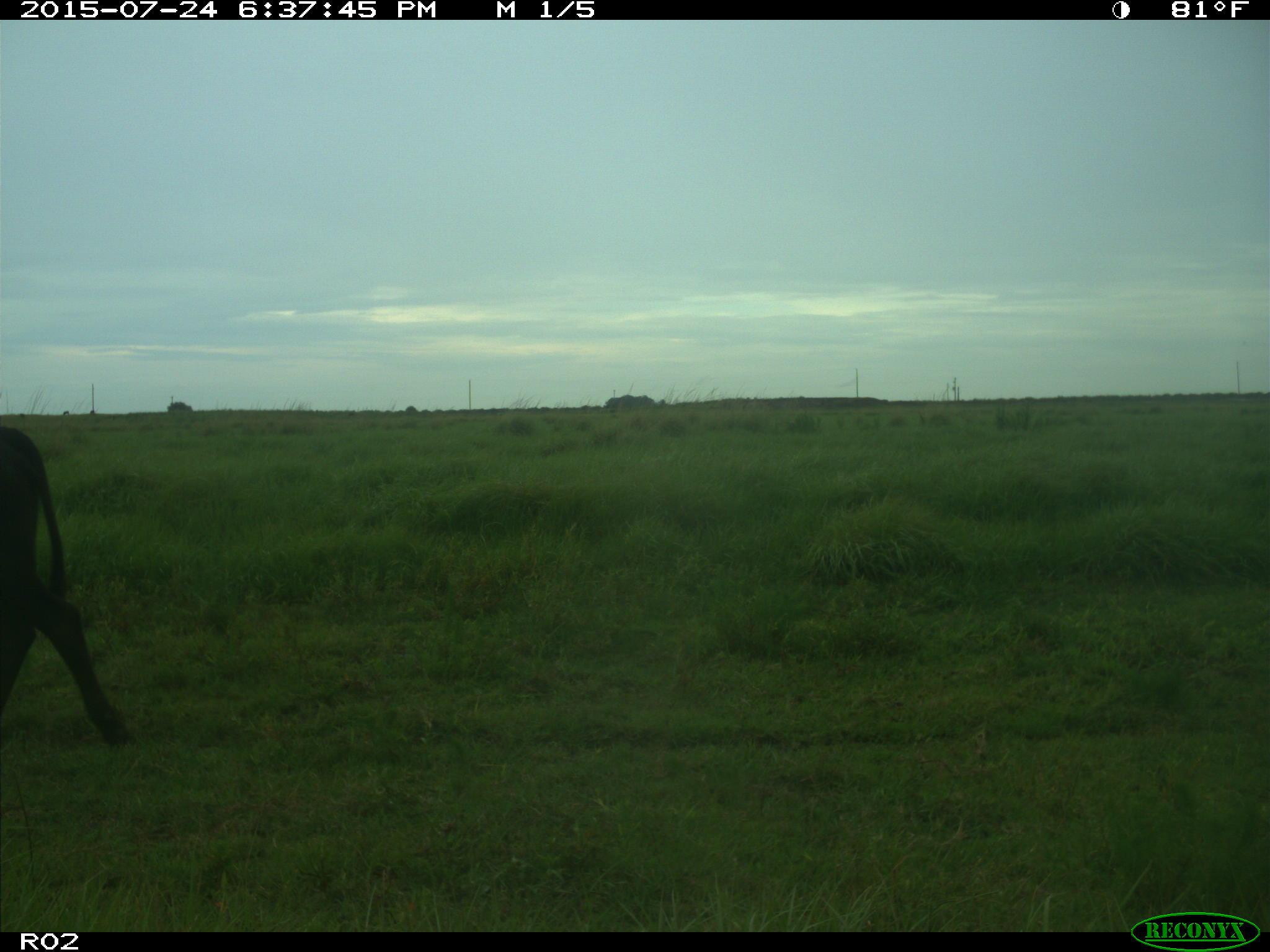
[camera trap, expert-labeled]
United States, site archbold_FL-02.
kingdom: Animalia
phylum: Chordata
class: Mammalia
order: Artiodactyla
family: Bovidae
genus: Bos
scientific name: Bos taurus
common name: domestic cow